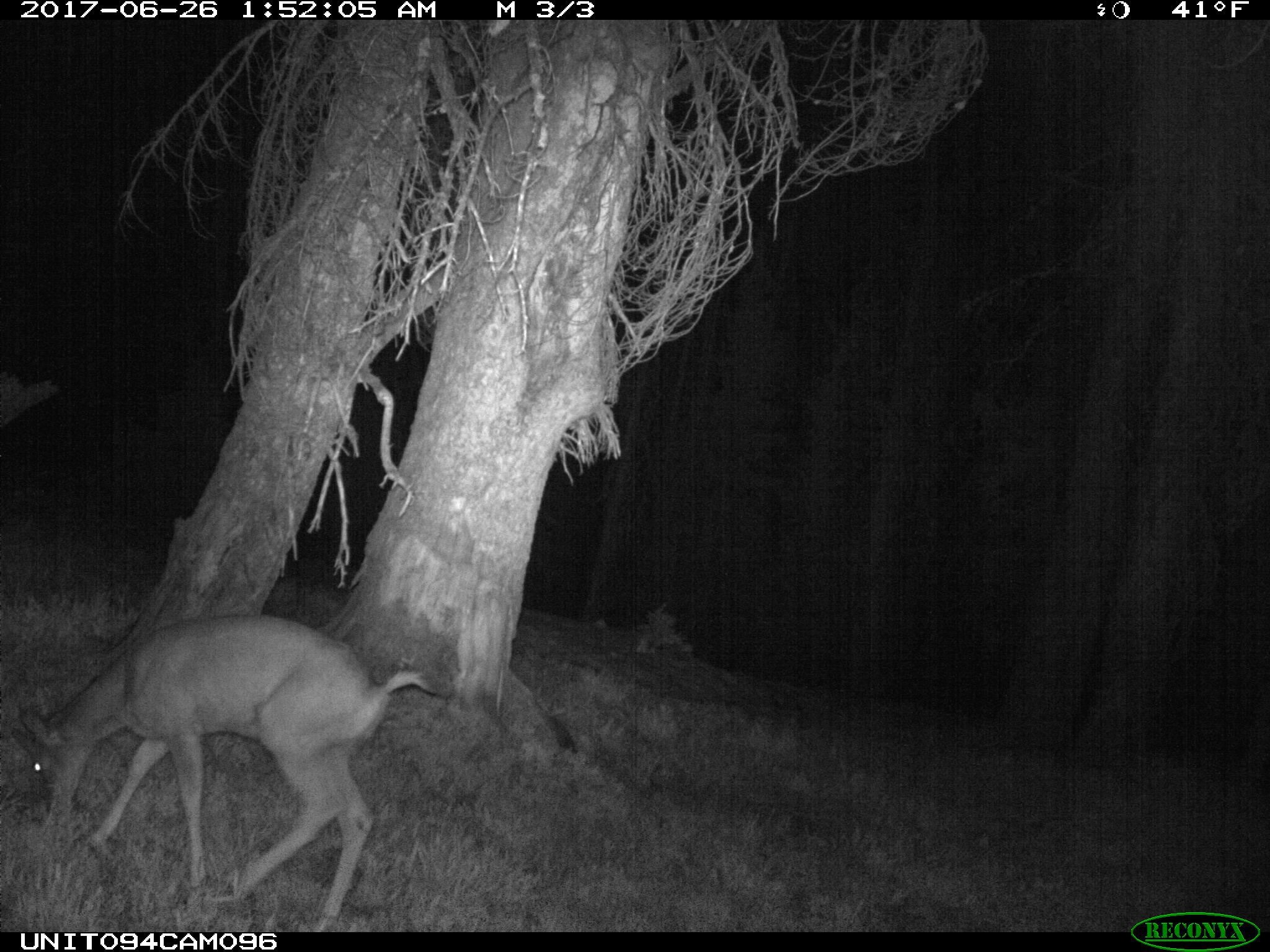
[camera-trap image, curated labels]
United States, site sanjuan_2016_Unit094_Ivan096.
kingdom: Animalia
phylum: Chordata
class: Mammalia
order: Artiodactyla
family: Cervidae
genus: Odocoileus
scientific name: Odocoileus hemionus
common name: mule deer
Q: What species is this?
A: Odocoileus hemionus (mule deer).